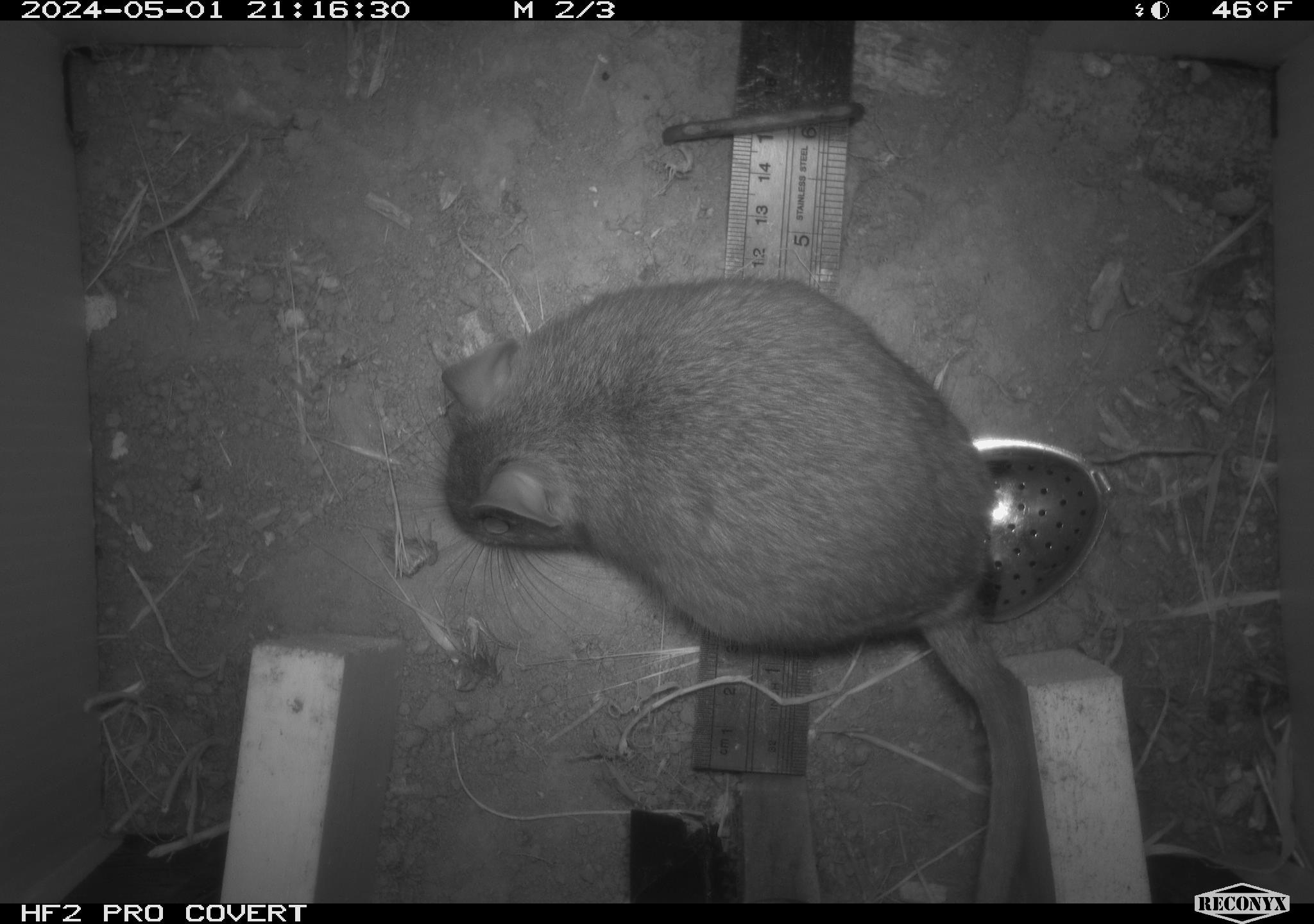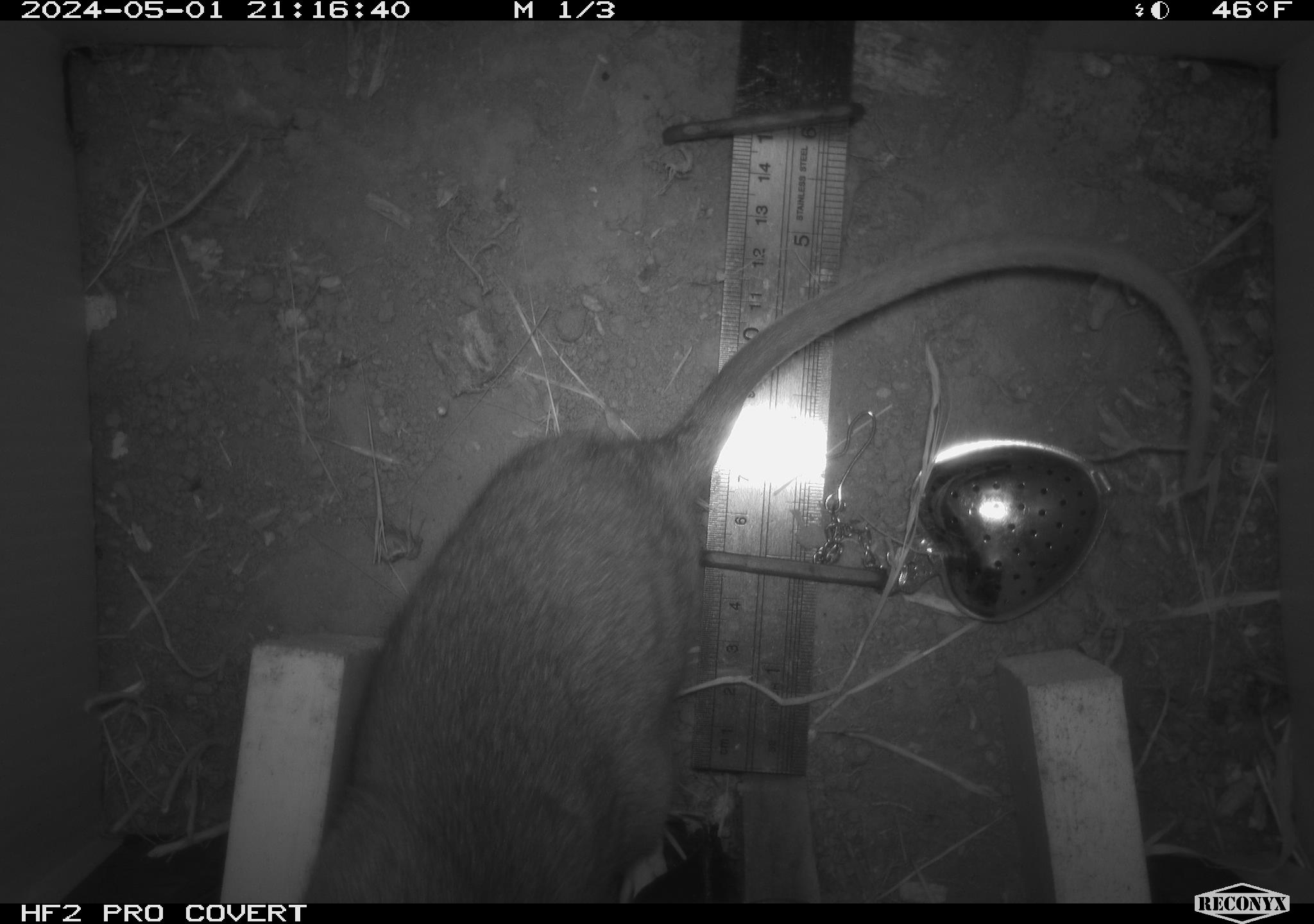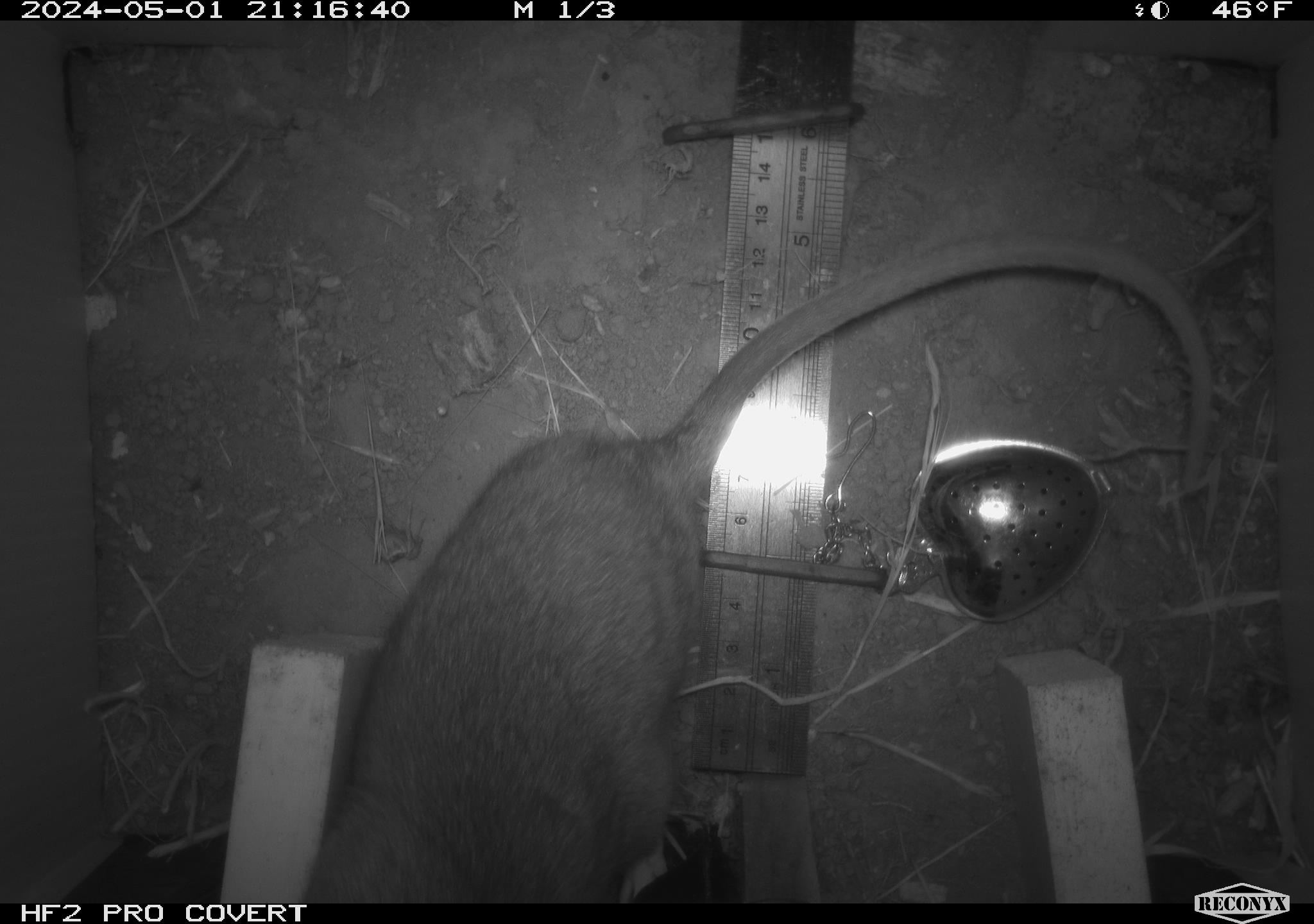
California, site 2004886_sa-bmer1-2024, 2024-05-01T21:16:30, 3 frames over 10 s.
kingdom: Animalia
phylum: Chordata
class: Mammalia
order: Rodentia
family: Muridae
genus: Rattus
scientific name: Rattus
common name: rat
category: rattus species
Rattus species (rat) (Rattus).